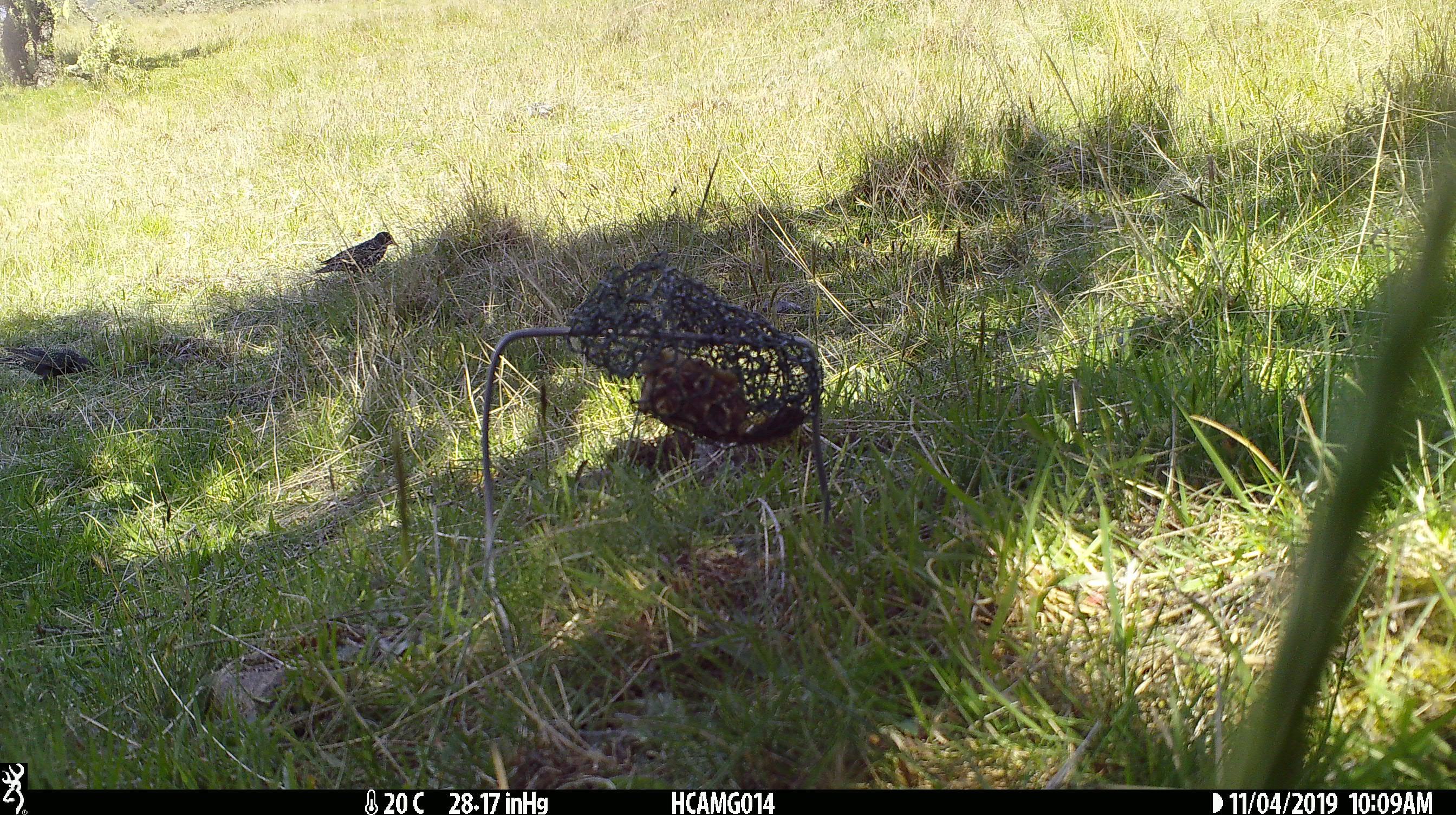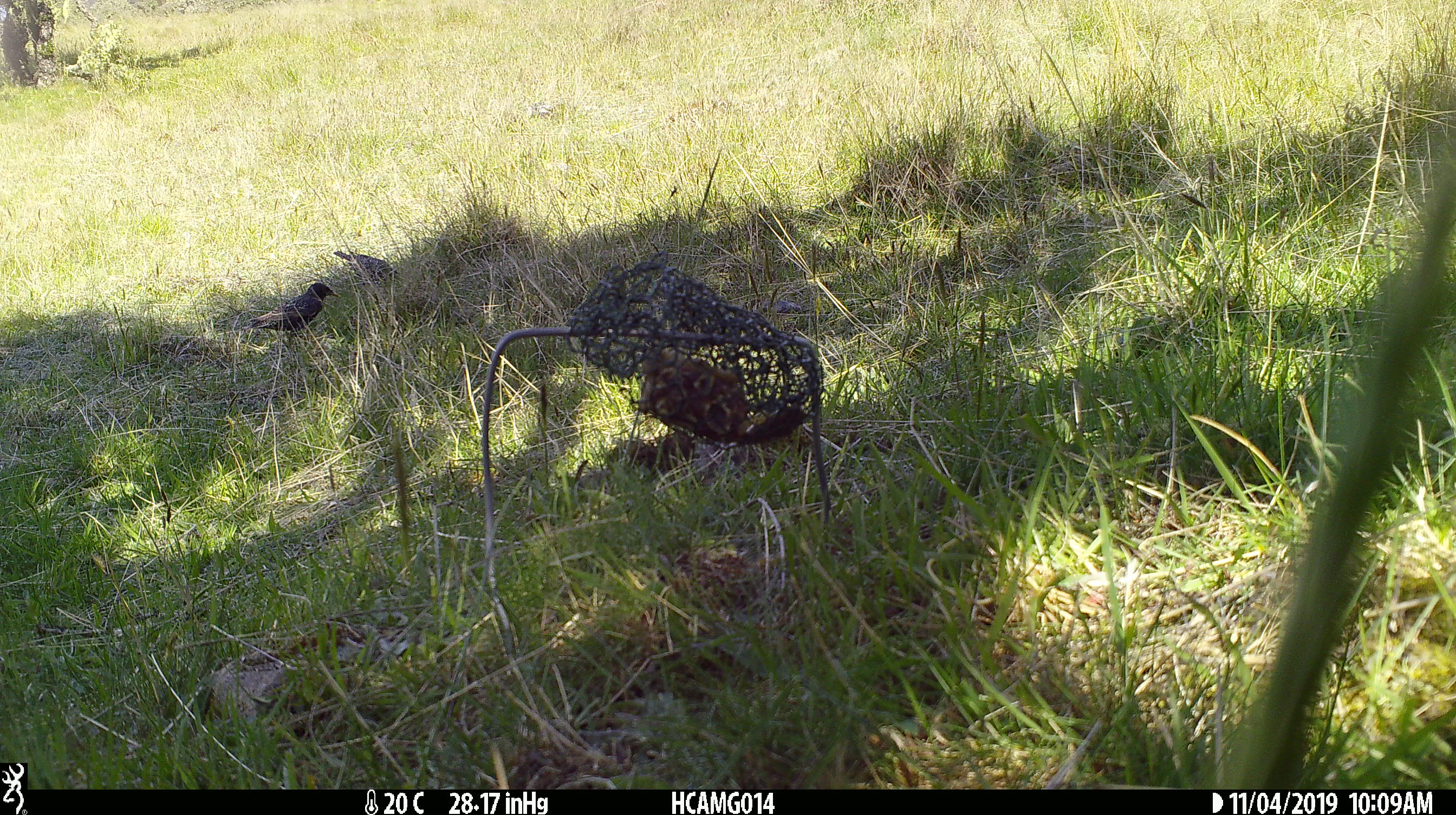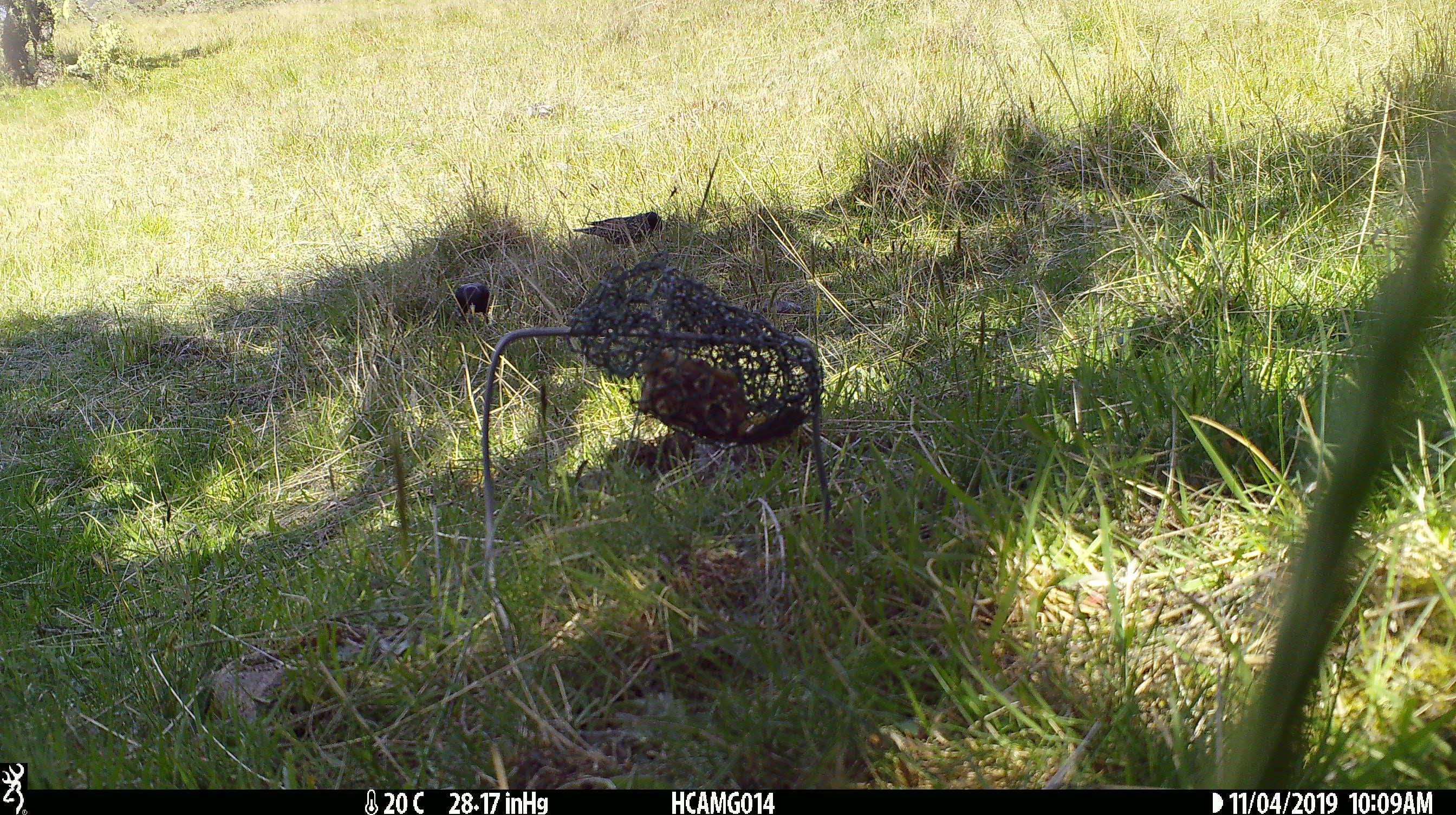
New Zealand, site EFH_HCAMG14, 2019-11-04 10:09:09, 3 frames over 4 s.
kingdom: Animalia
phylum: Chordata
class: Aves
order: Passeriformes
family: Sturnidae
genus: Sturnus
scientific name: Sturnus vulgaris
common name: european starling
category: starling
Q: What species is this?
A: Starling (european starling) (Sturnus vulgaris).